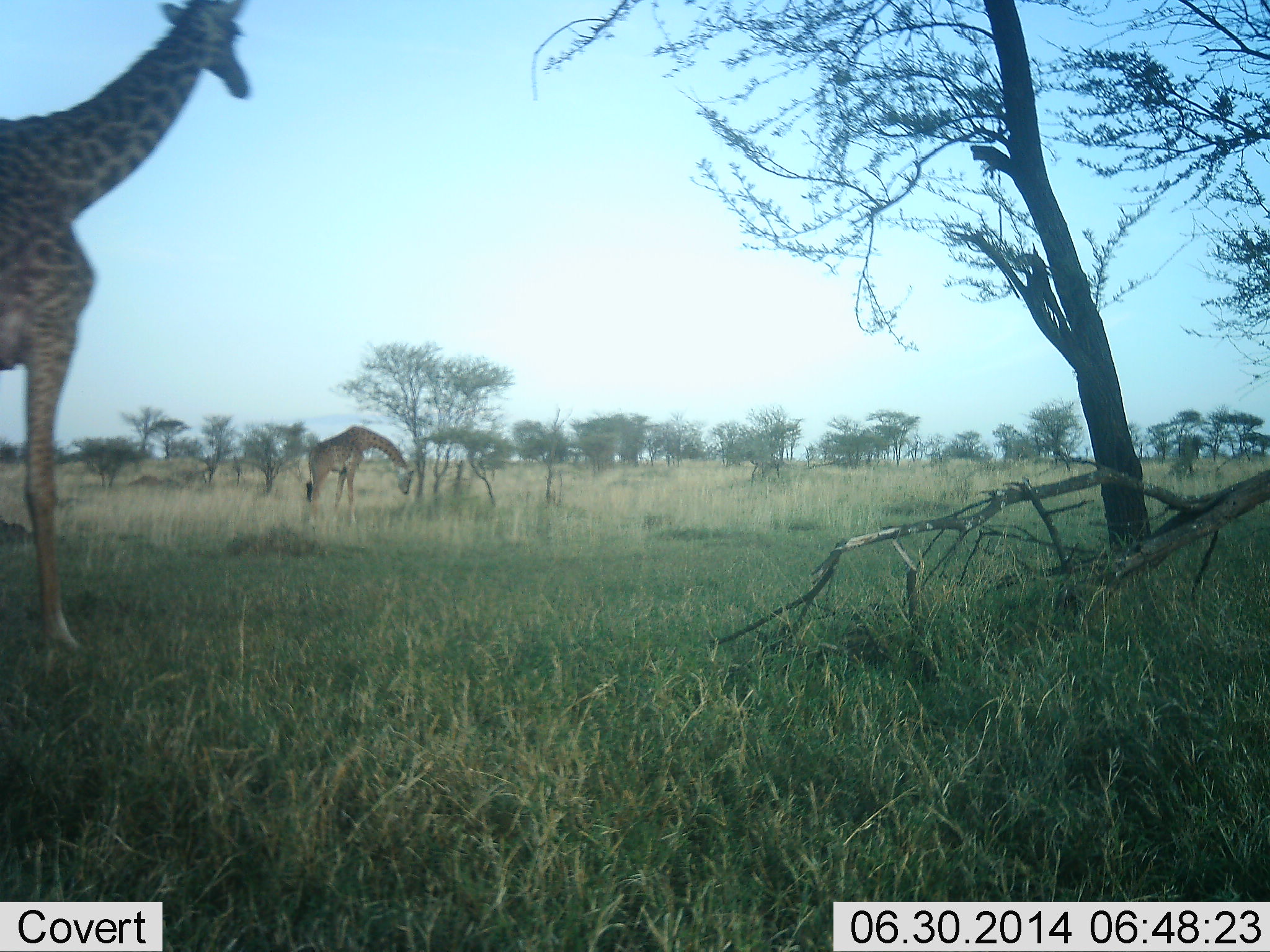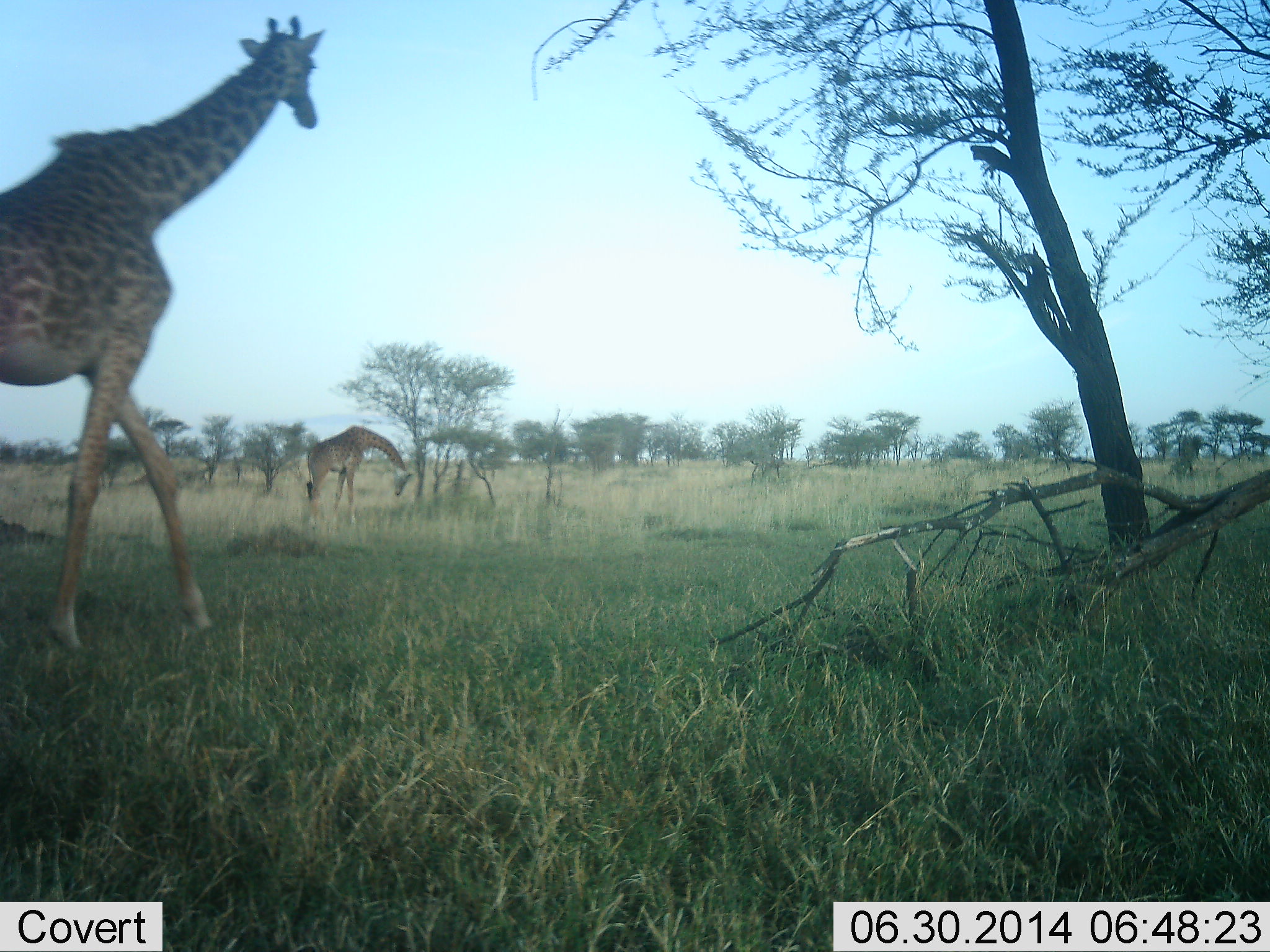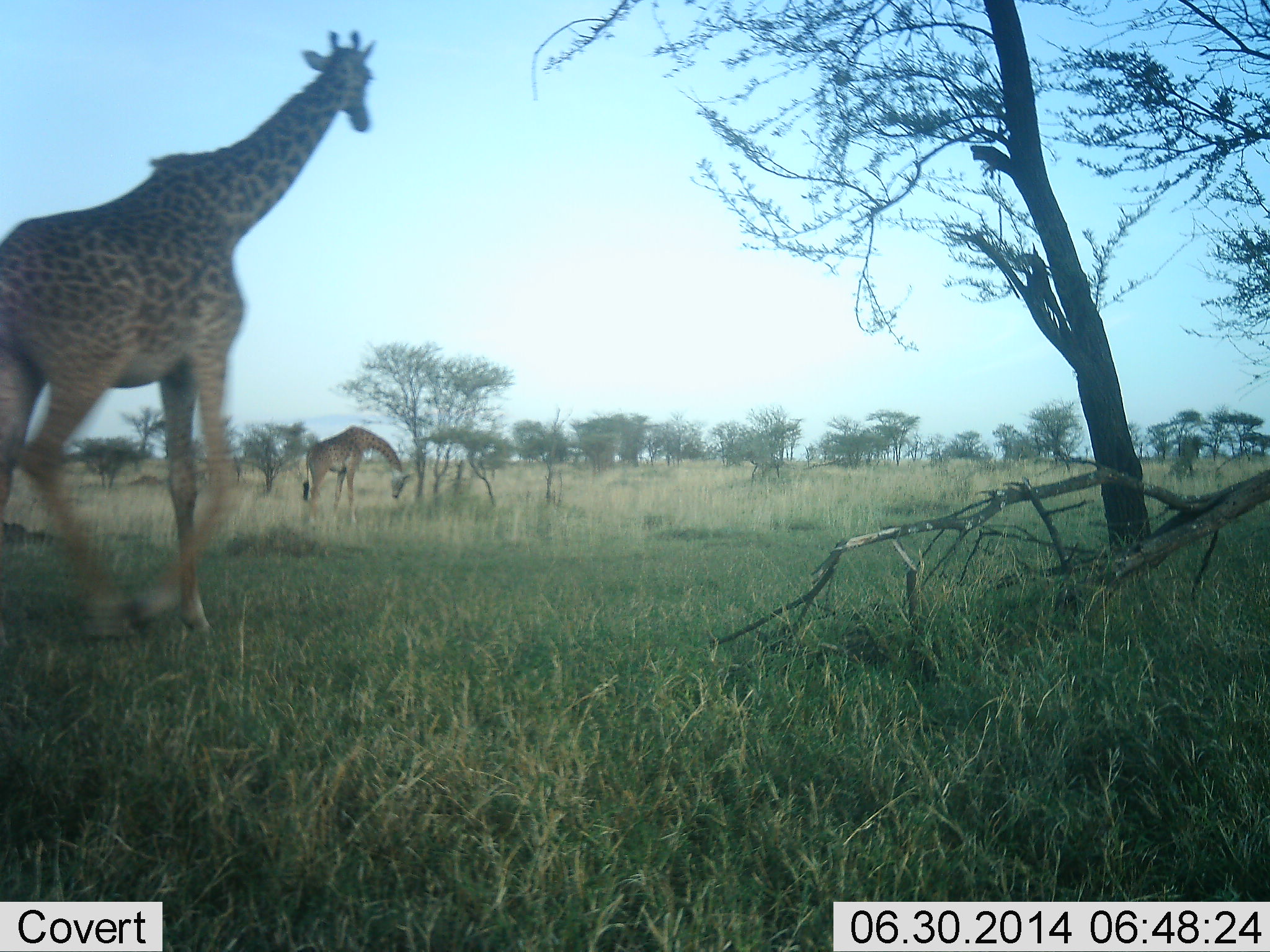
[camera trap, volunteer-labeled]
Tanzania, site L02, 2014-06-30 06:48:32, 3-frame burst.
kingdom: Animalia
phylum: Chordata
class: Mammalia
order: Artiodactyla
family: Giraffidae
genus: Giraffa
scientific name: Giraffa camelopardalis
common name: giraffe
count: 2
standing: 60%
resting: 0%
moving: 100%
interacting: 0%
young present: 0%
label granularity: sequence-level